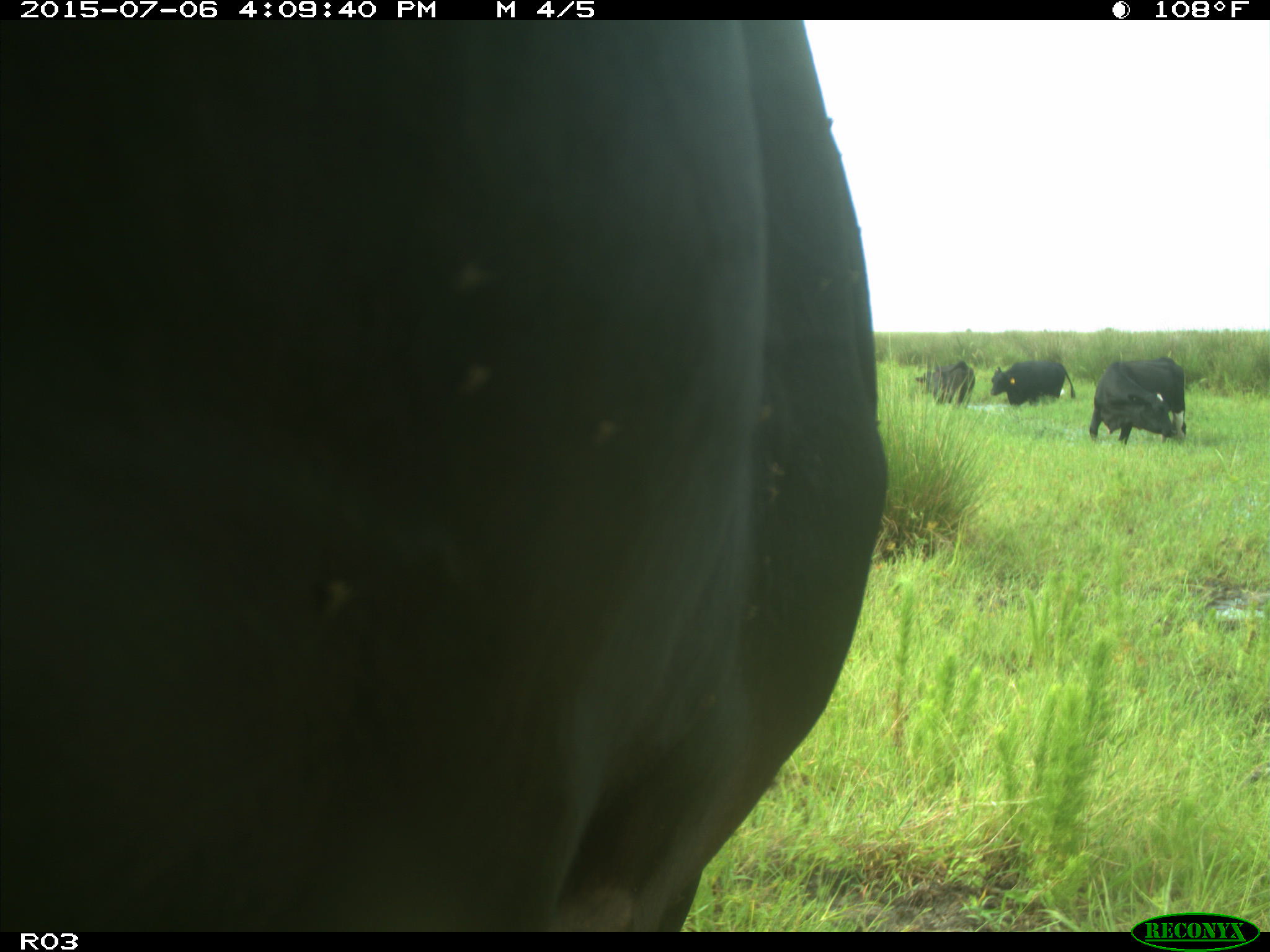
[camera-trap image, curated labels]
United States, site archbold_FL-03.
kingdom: Animalia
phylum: Chordata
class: Mammalia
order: Artiodactyla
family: Bovidae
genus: Bos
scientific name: Bos taurus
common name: domestic cow